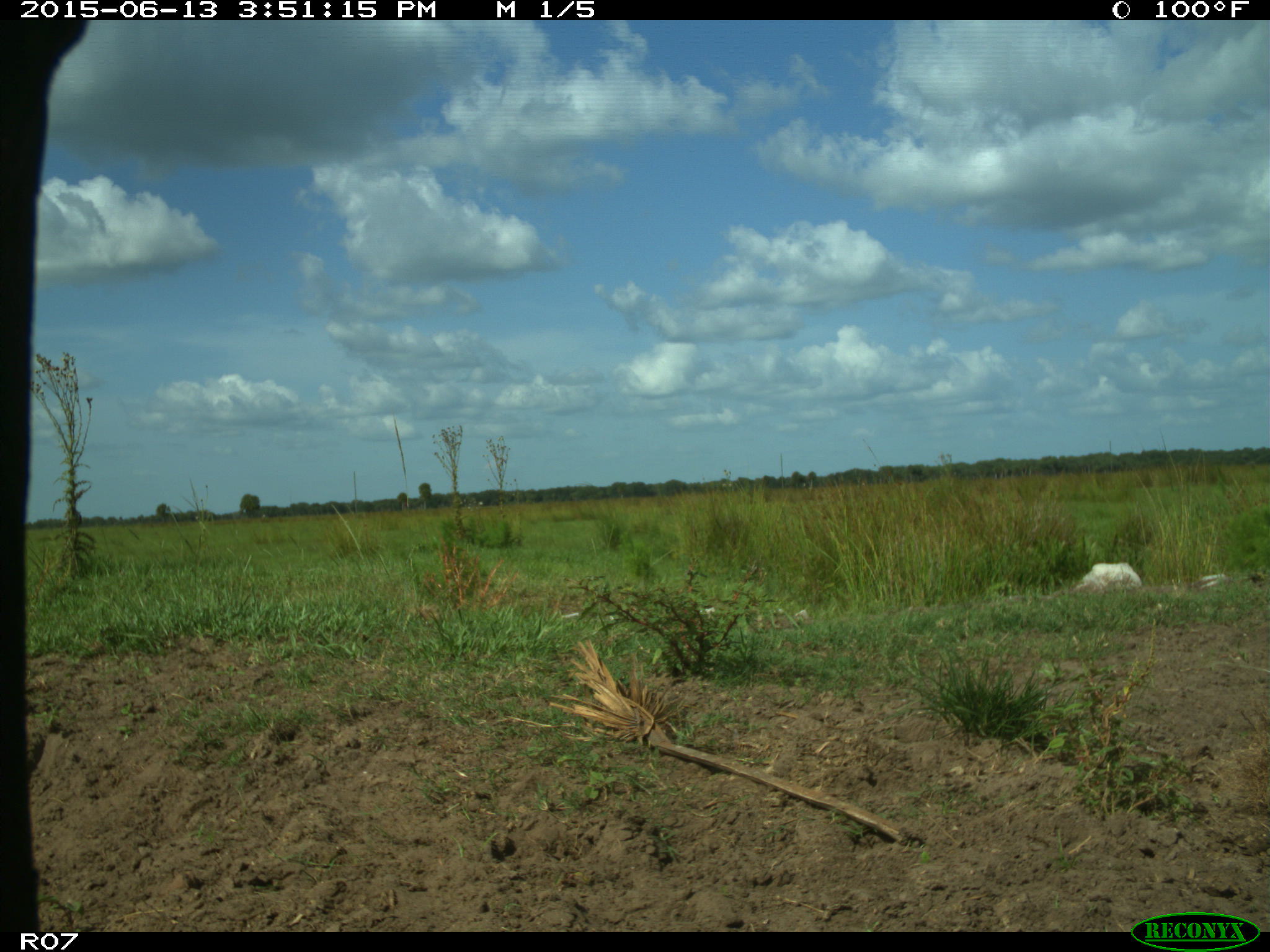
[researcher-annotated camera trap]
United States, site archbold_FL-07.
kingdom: Animalia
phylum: Chordata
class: Mammalia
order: Artiodactyla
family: Bovidae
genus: Bos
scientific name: Bos taurus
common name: domestic cow